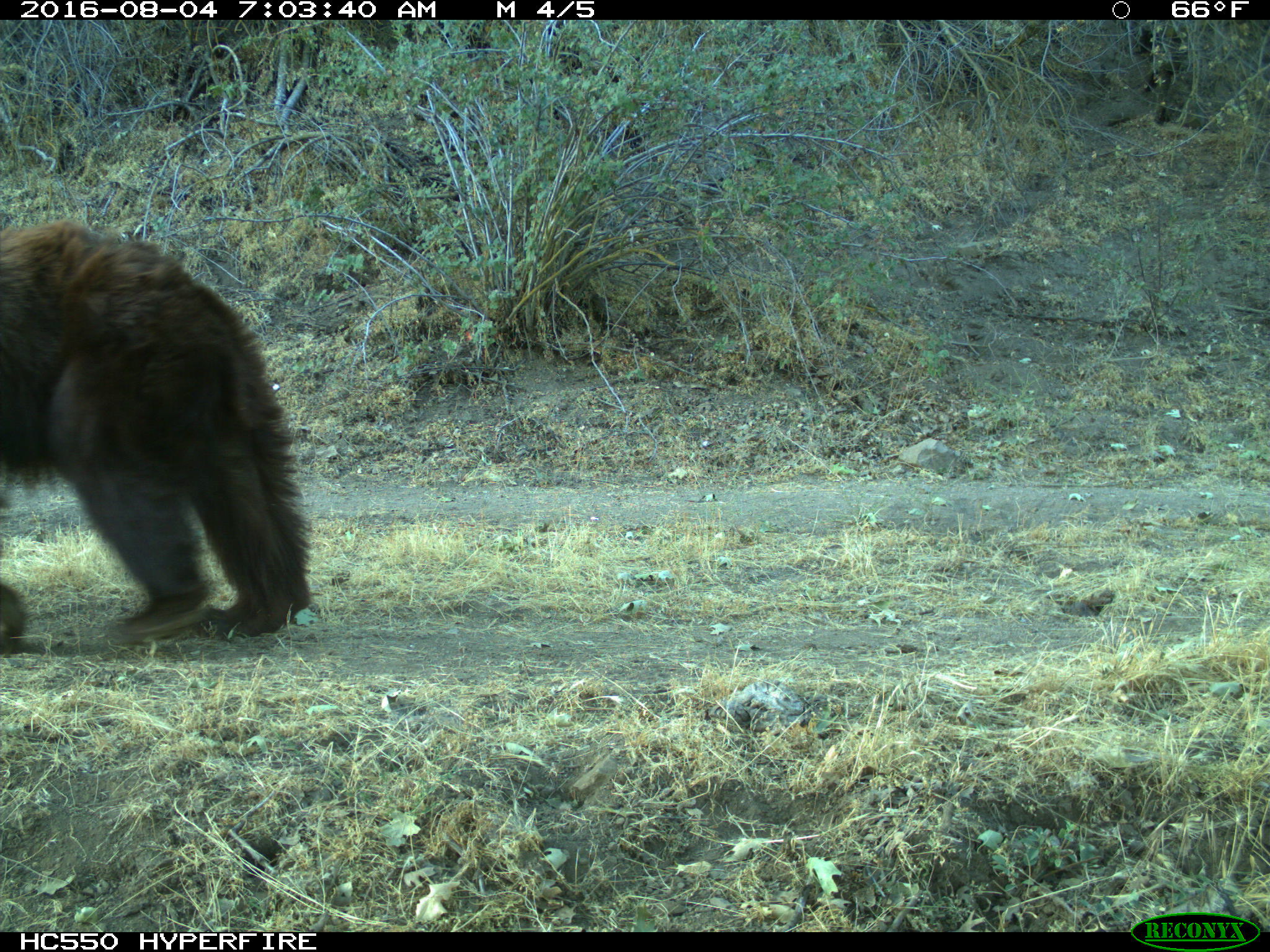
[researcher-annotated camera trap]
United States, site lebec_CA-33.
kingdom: Animalia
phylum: Chordata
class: Mammalia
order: Carnivora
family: Ursidae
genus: Ursus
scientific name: Ursus americanus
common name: american black bear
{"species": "Ursus americanus (american black bear)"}